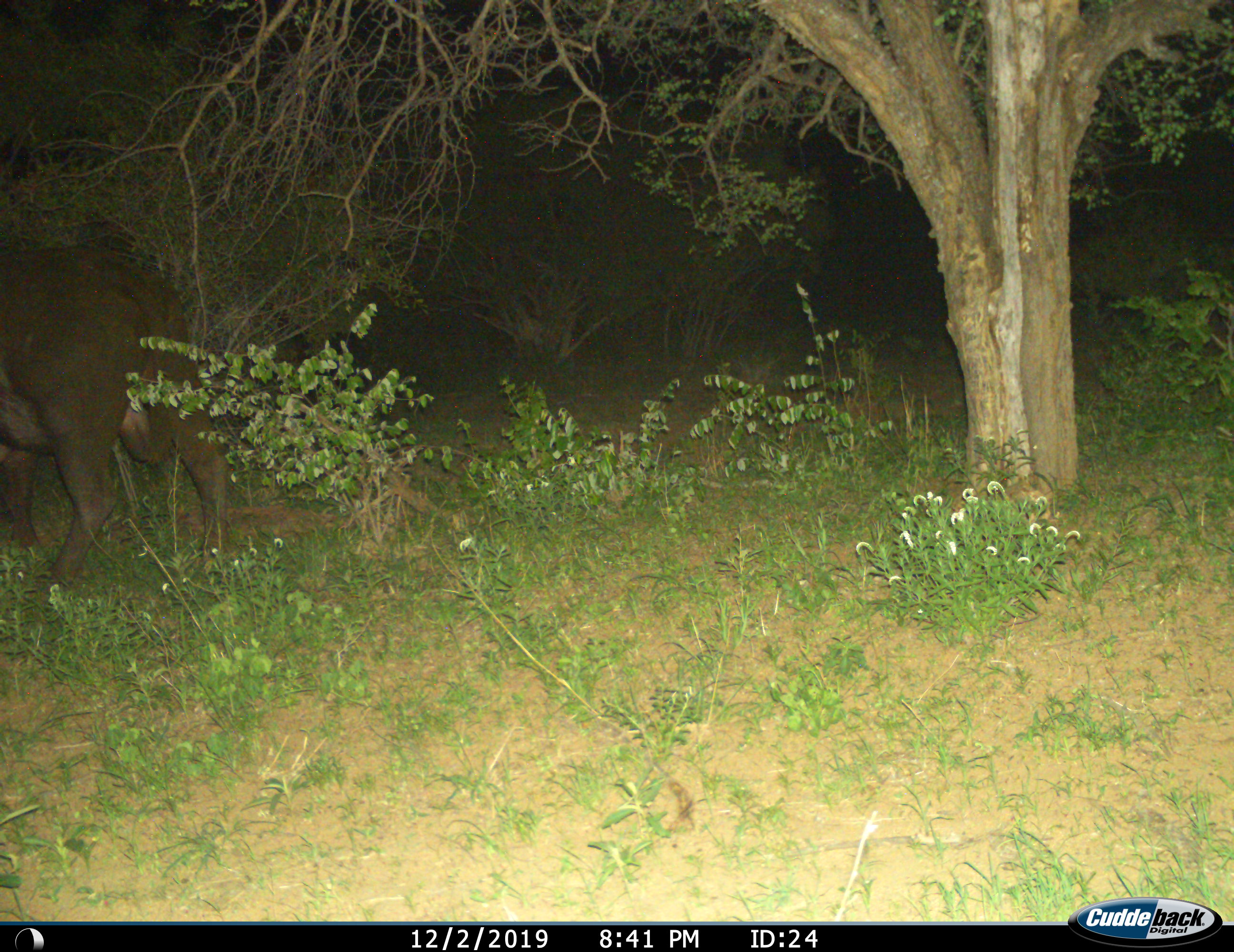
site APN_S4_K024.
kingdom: Animalia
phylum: Chordata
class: Mammalia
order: Artiodactyla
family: Bovidae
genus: Syncerus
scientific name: Syncerus caffer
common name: african buffalo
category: buffalo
Buffalo (african buffalo) (Syncerus caffer), count 1. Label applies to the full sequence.